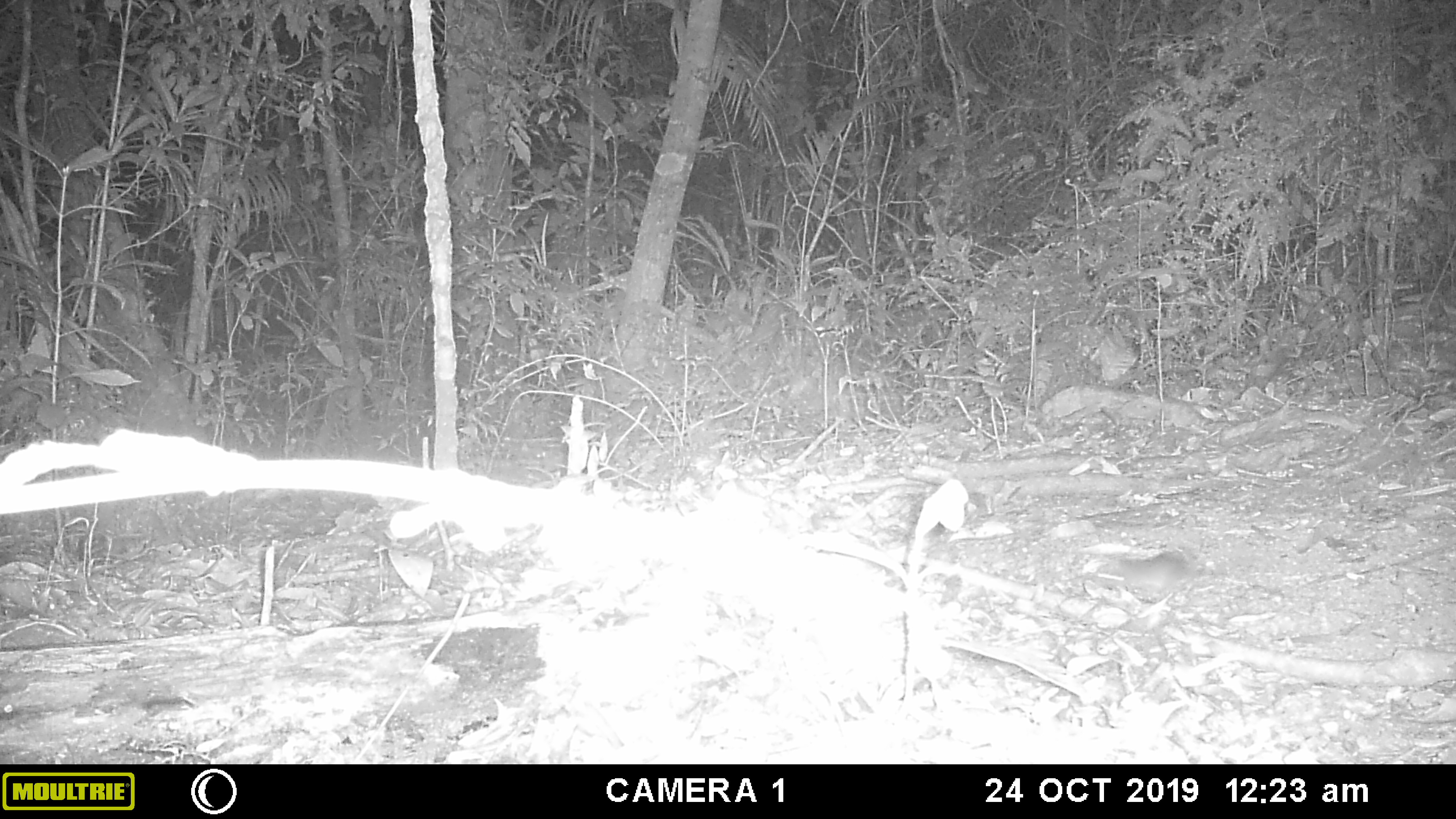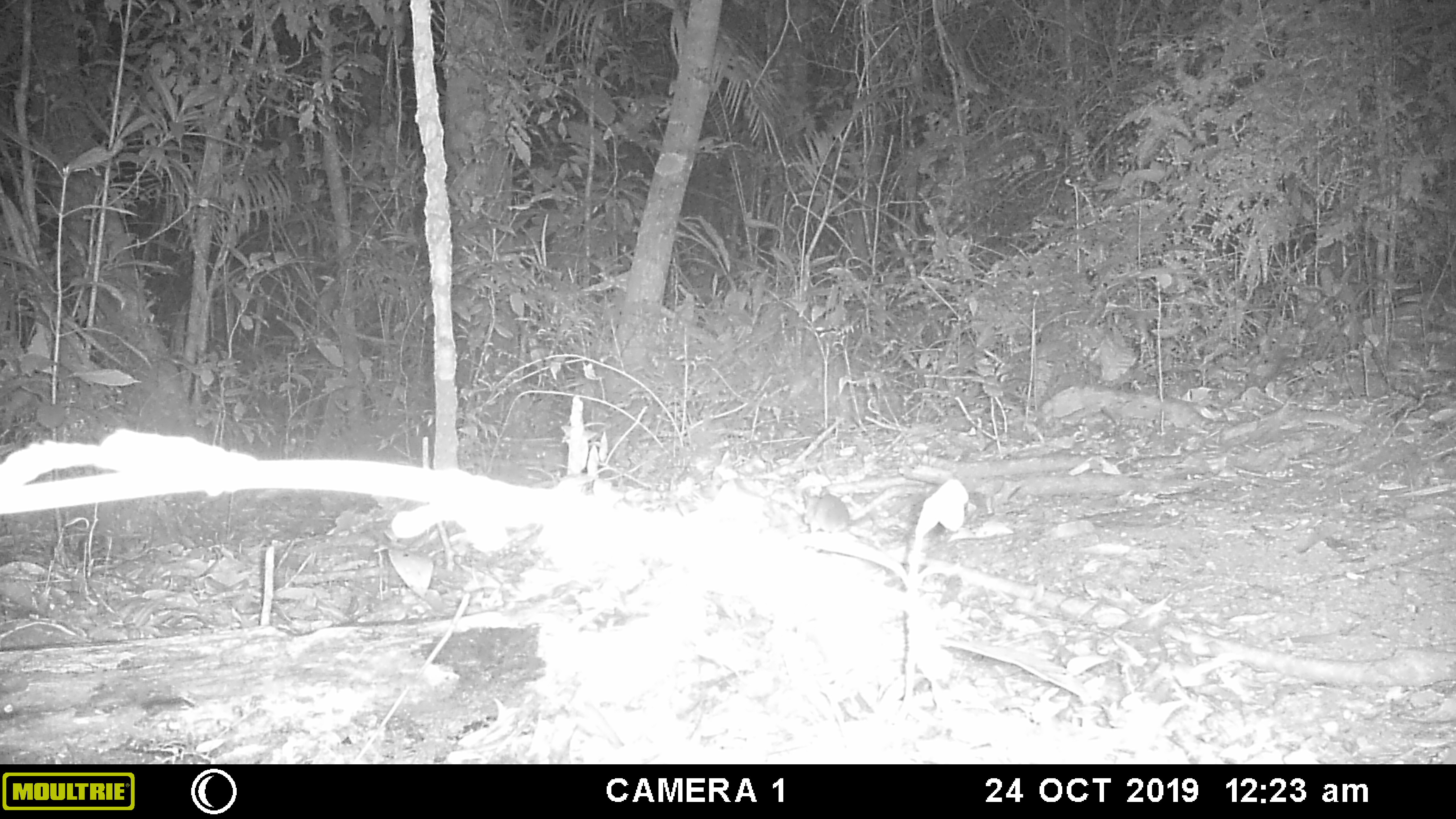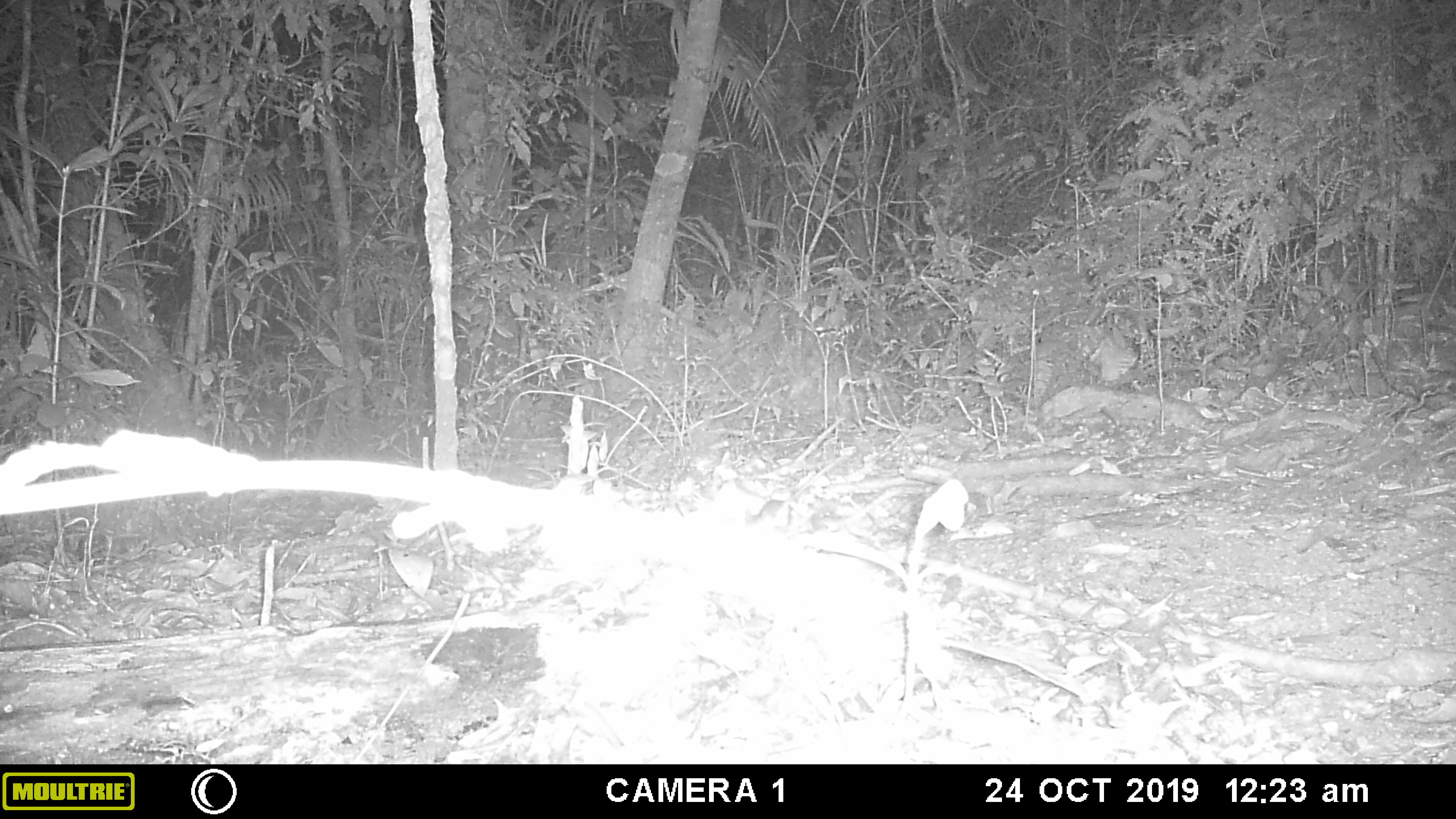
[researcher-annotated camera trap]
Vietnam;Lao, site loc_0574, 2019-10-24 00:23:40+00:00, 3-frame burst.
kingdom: Animalia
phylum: Chordata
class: Mammalia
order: Rodentia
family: Muridae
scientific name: Muridae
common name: old-world mice and rats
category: unidentified murid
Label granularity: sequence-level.